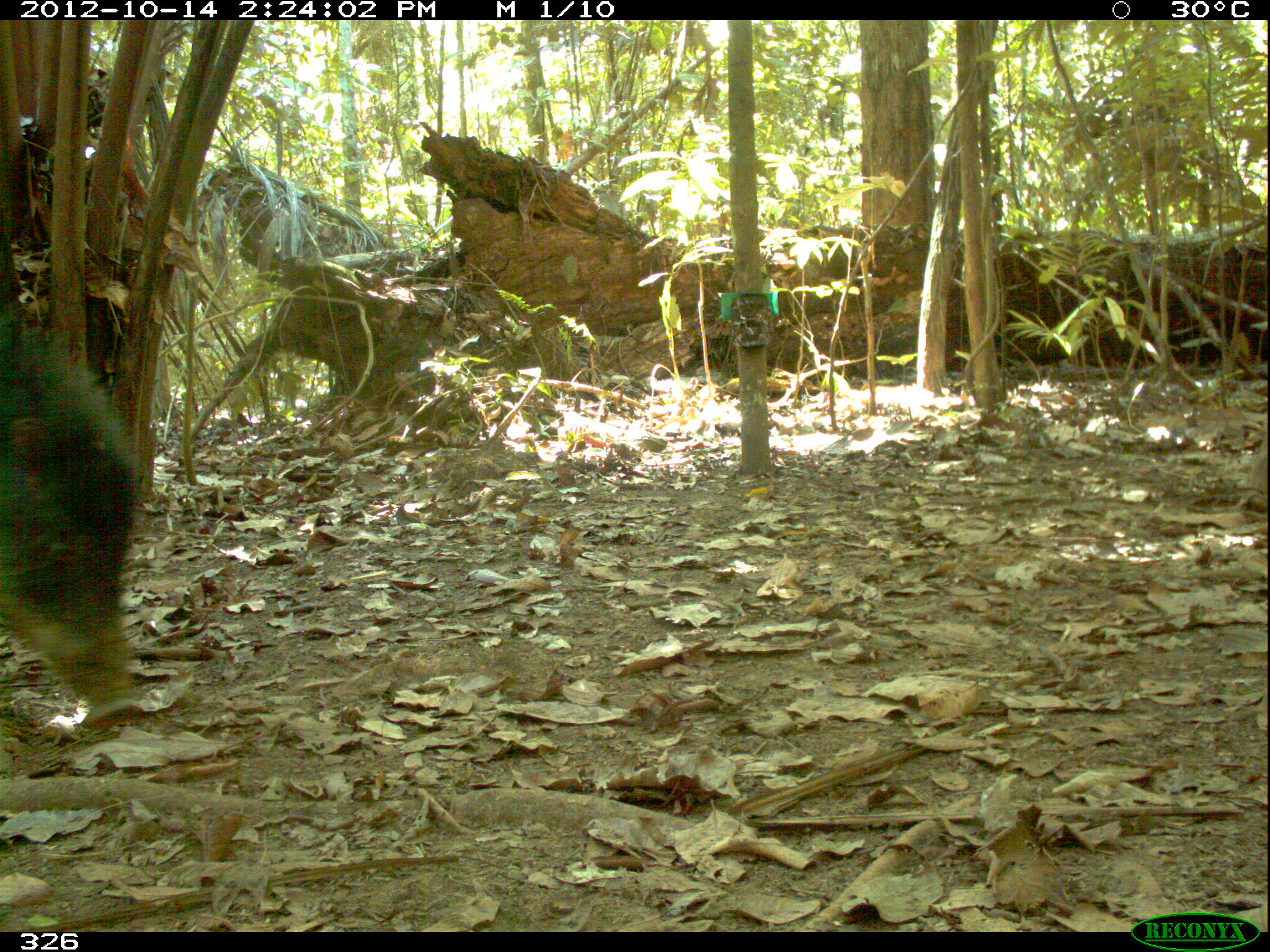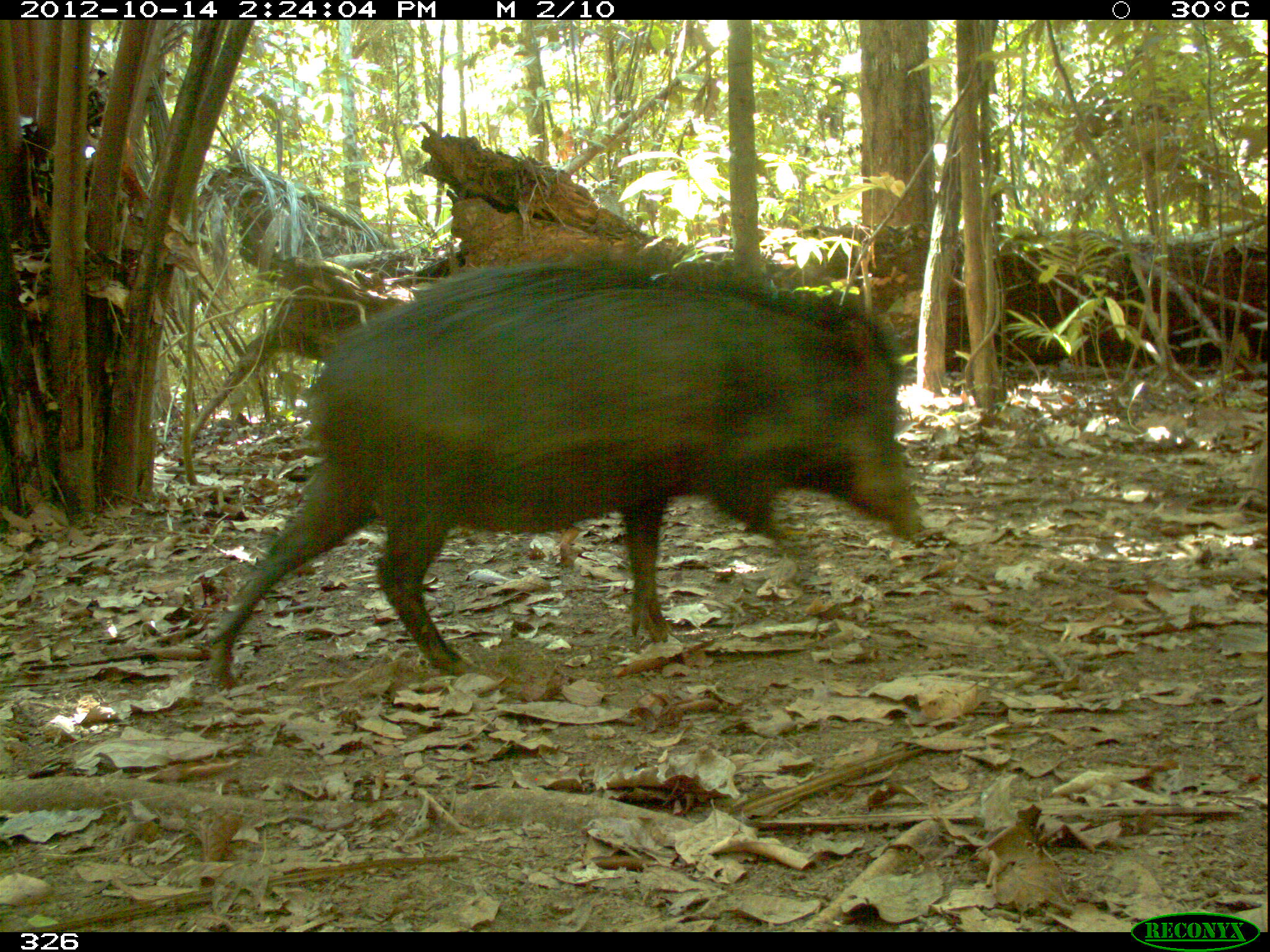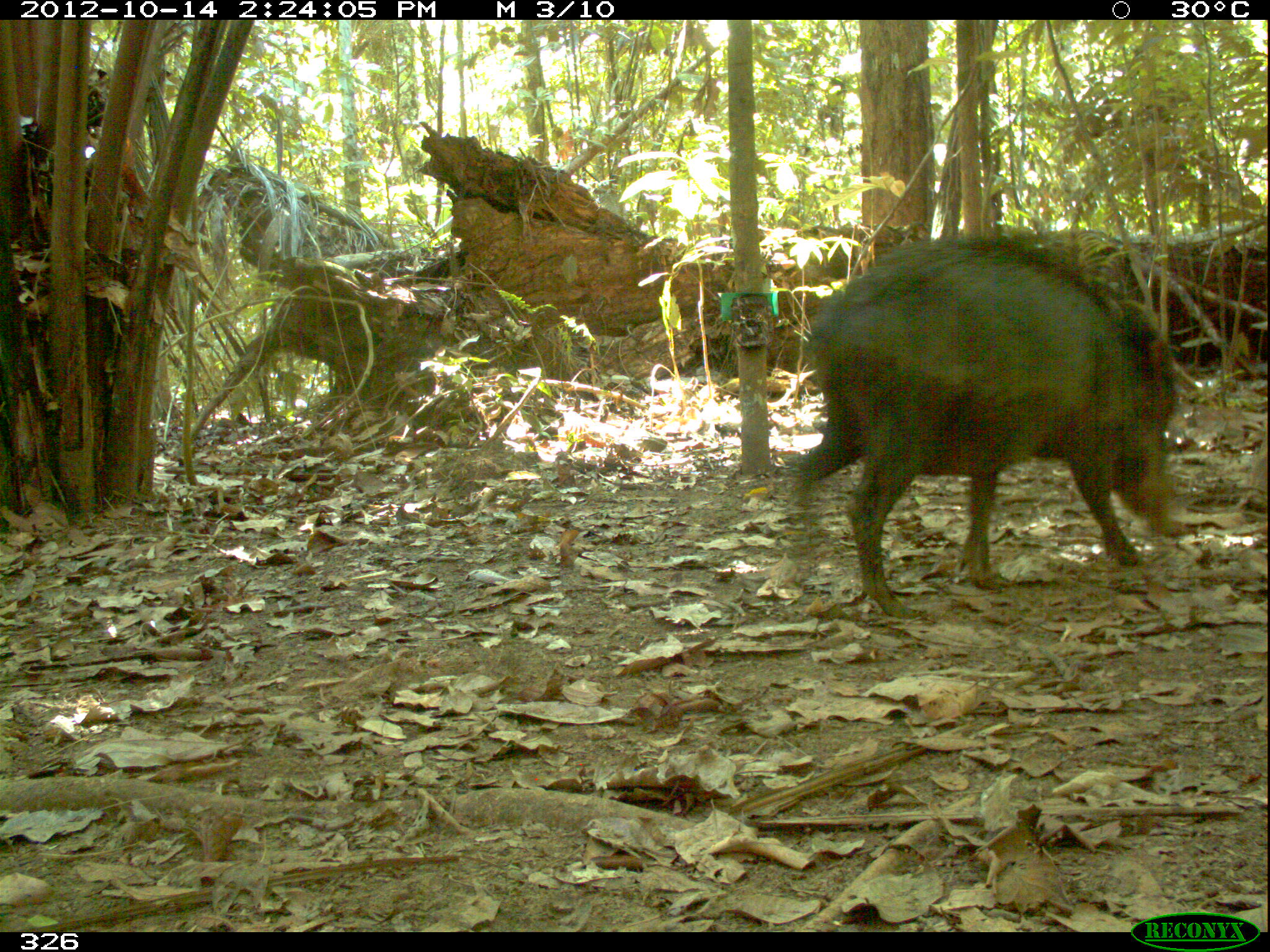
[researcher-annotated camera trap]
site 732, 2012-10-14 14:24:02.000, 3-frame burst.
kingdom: Animalia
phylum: Chordata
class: Mammalia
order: Artiodactyla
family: Tayassuidae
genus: Tayassu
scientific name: Tayassu pecari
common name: white-lipped peccary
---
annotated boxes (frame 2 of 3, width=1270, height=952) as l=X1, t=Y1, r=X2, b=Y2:
tayassu pecari: l=204, t=261, r=925, b=688